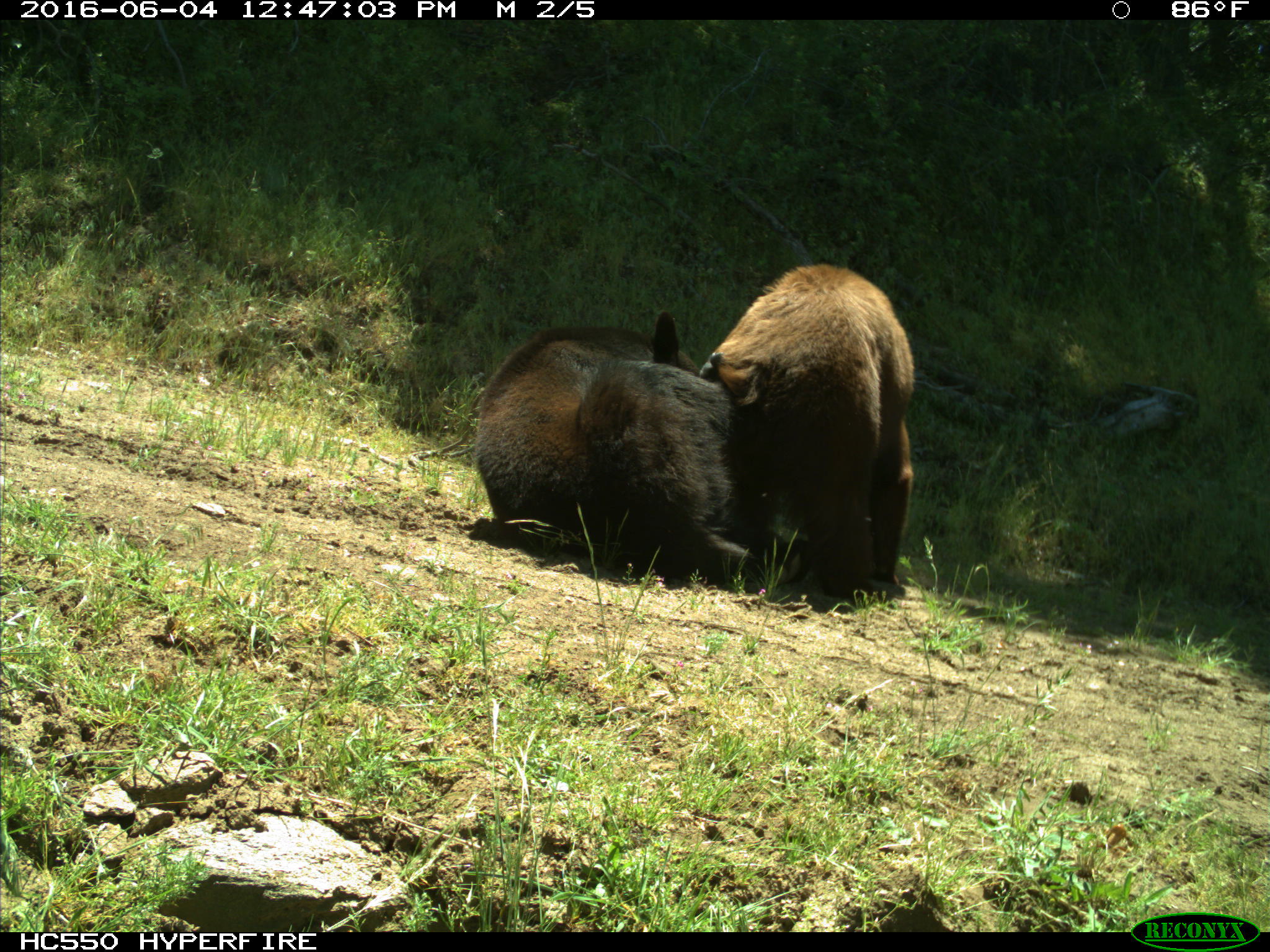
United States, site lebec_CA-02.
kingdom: Animalia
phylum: Chordata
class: Mammalia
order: Carnivora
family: Ursidae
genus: Ursus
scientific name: Ursus americanus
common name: american black bear